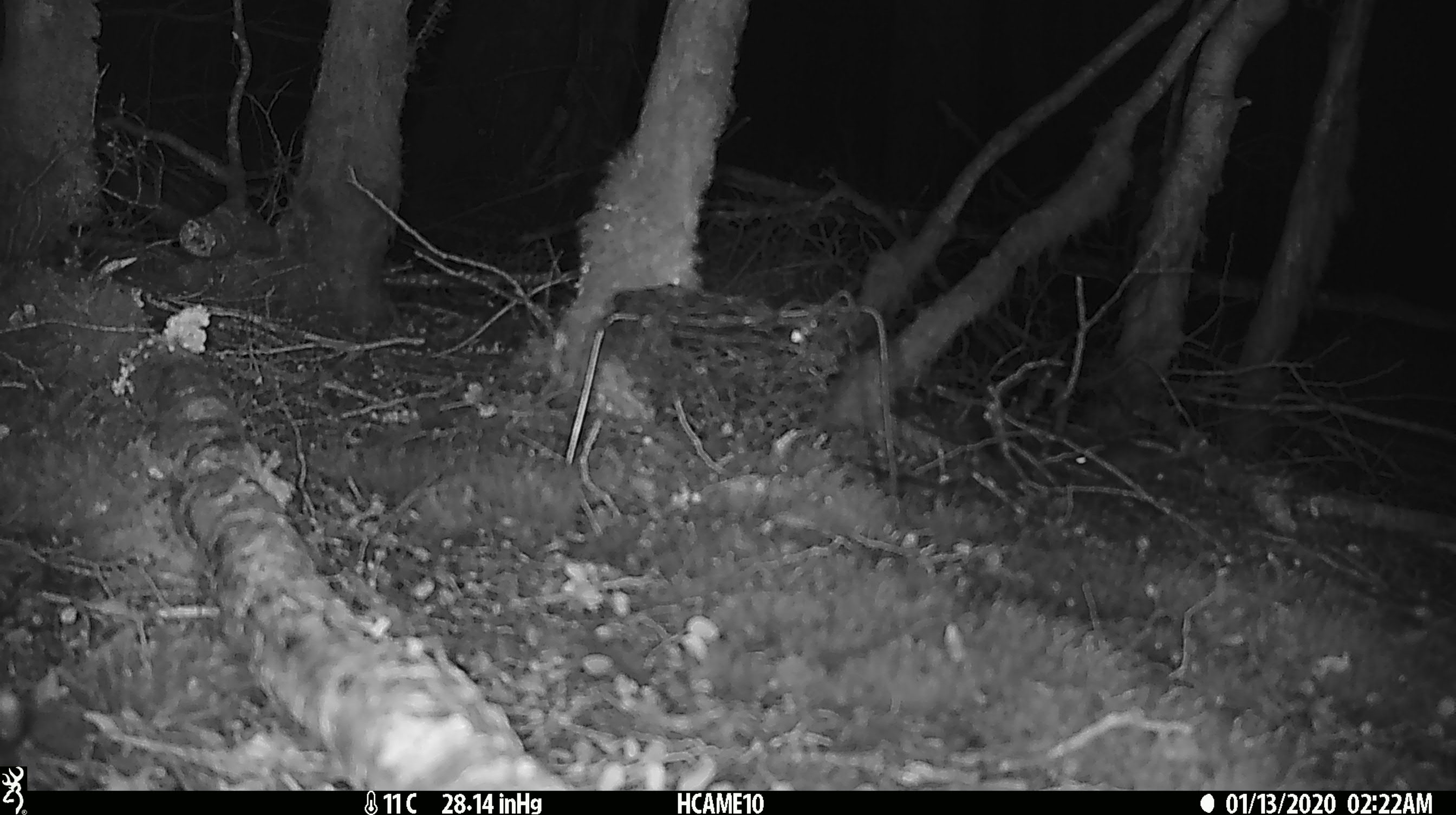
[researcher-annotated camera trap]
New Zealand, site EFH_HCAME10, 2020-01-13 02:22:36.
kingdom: Animalia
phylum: Chordata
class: Mammalia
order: Rodentia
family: Muridae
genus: Mus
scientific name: Mus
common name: mouse